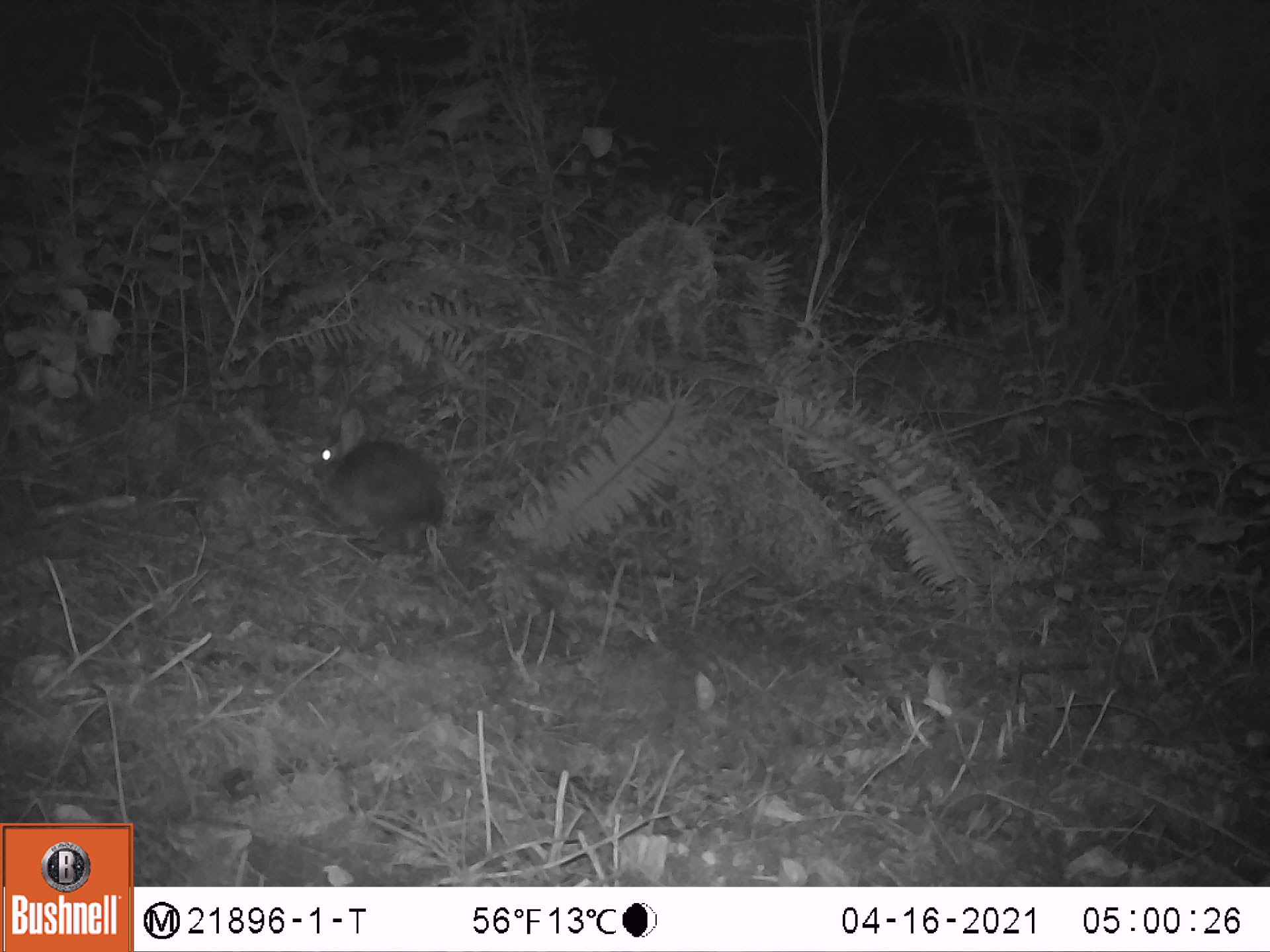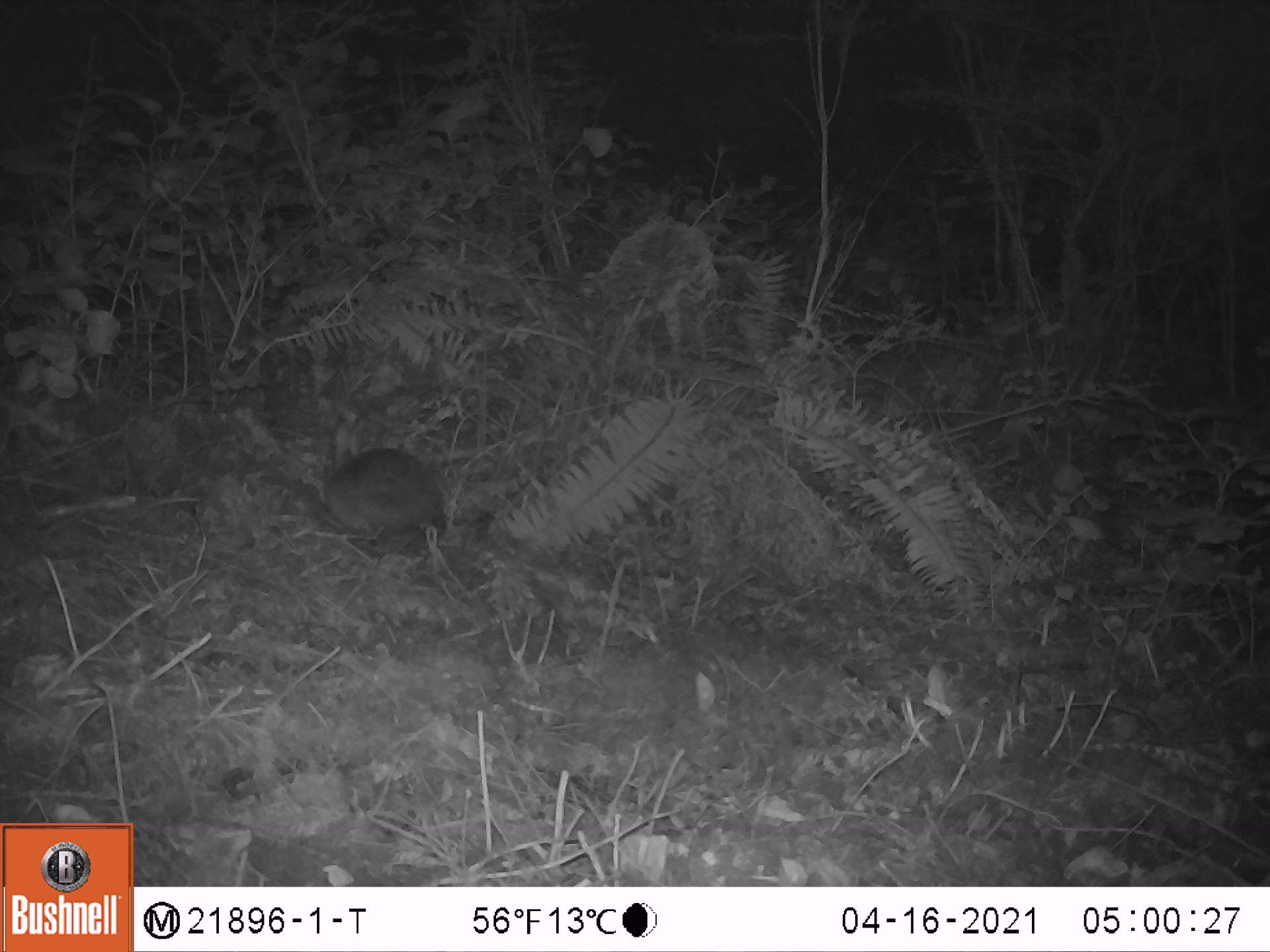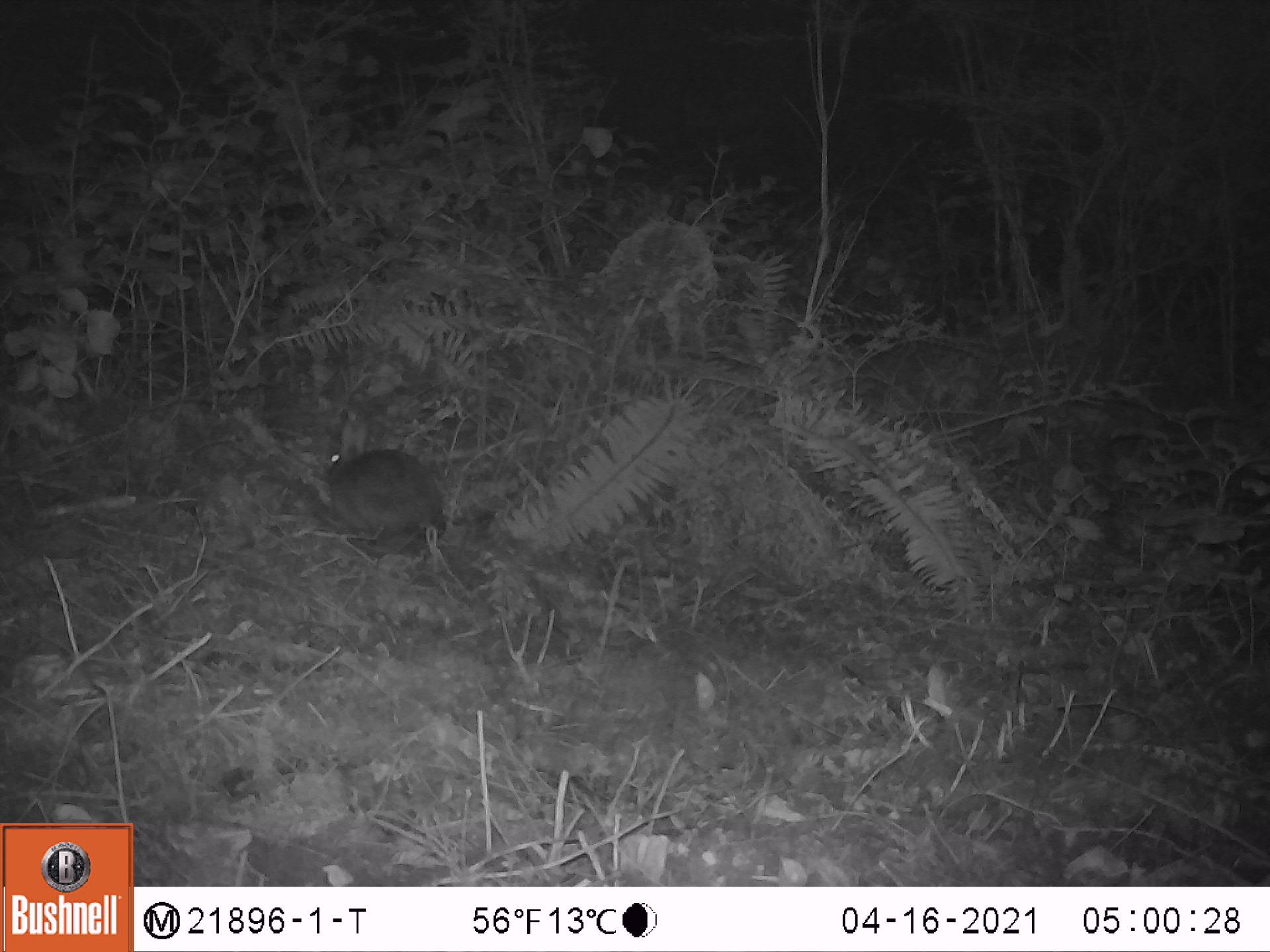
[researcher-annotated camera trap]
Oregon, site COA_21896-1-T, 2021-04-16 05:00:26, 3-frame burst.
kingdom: Animalia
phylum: Chordata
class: Mammalia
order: Lagomorpha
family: Leporidae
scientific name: Leporidae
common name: hares and rabbits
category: leporidae family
Leporidae family (hares and rabbits) (Leporidae).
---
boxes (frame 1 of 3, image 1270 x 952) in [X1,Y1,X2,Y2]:
leporidae family: [300,406,456,546]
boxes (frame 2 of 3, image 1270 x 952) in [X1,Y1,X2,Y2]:
leporidae family: [304,424,452,547]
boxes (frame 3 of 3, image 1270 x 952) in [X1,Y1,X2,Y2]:
leporidae family: [309,415,453,545]